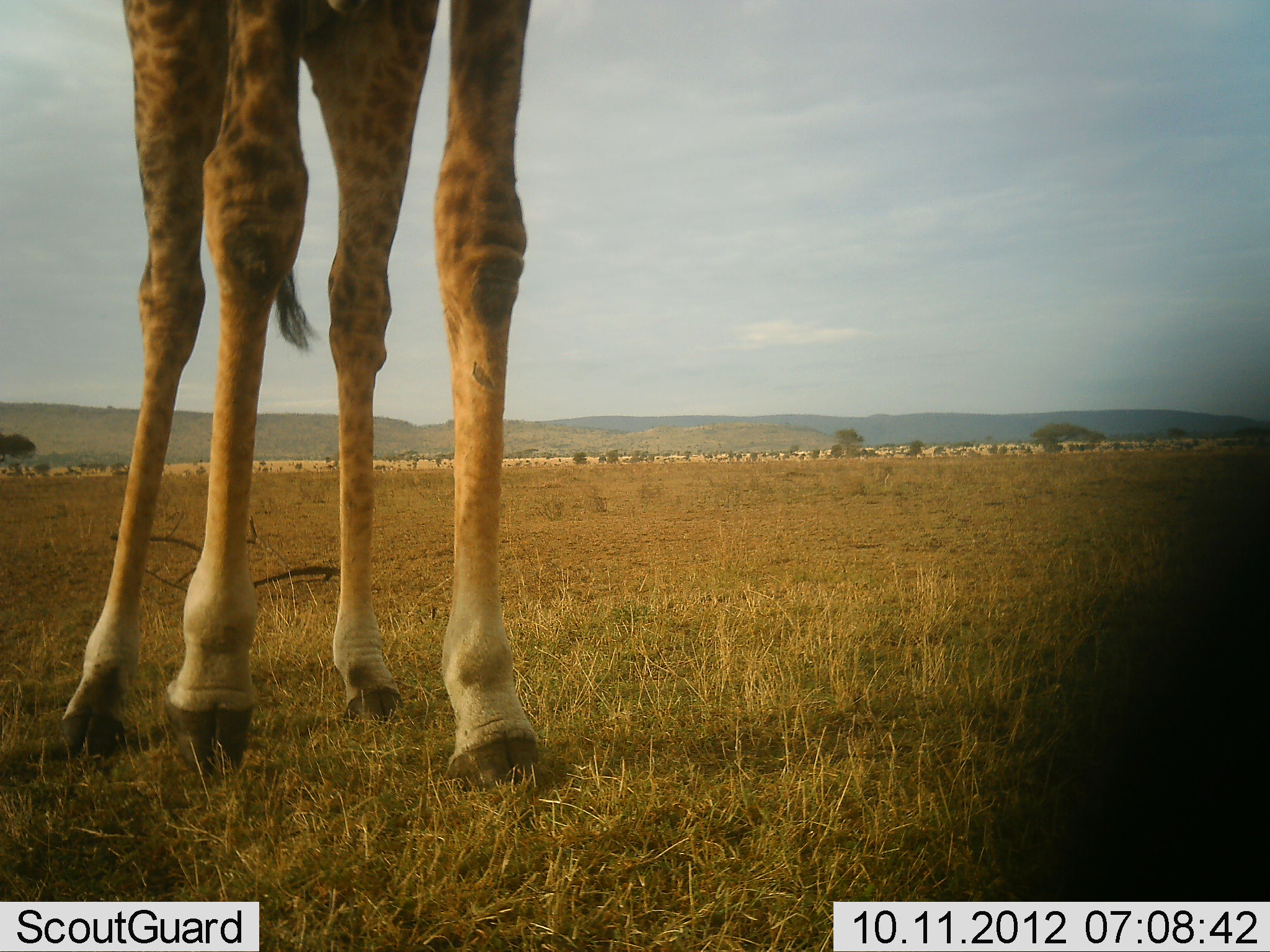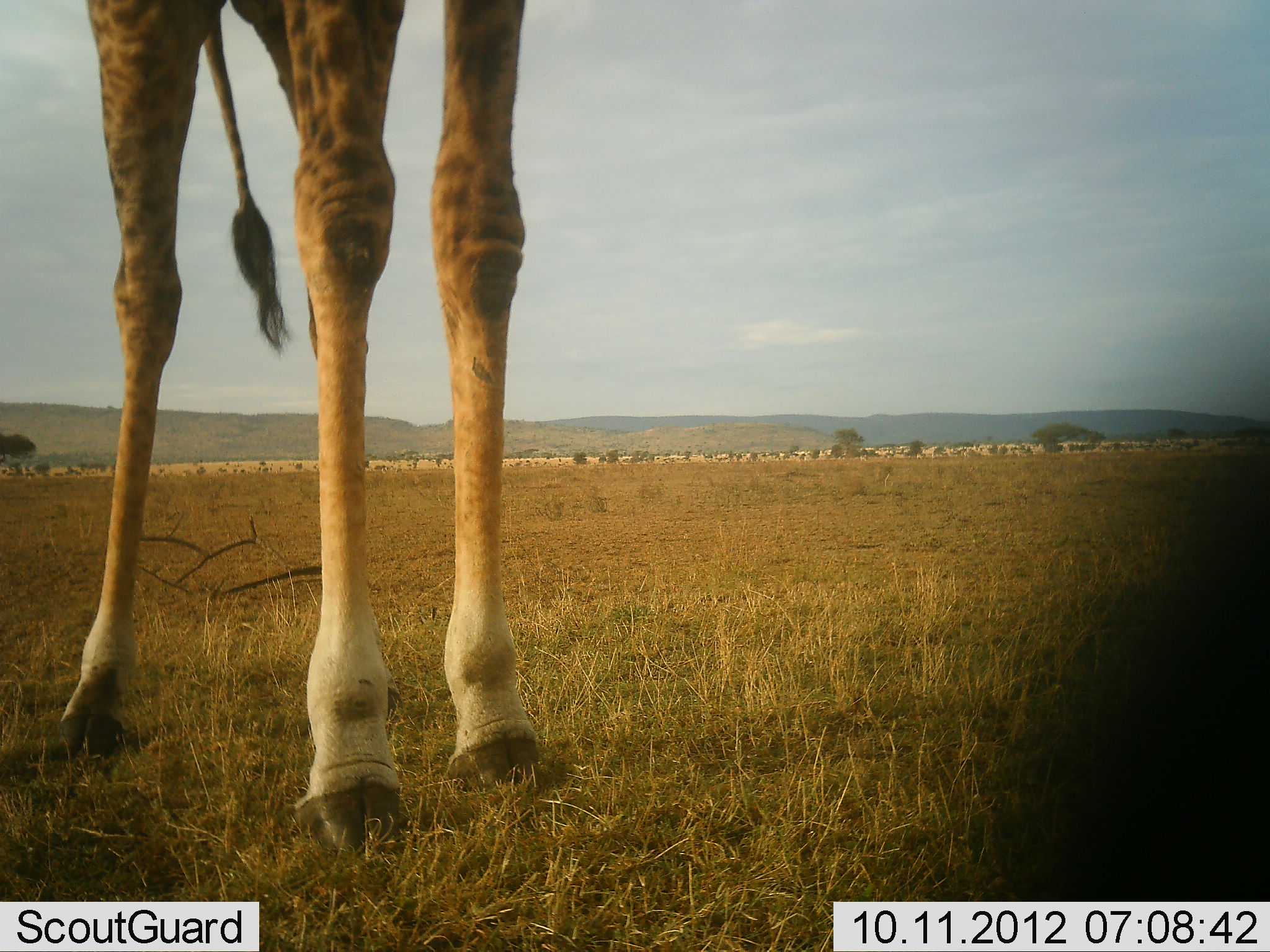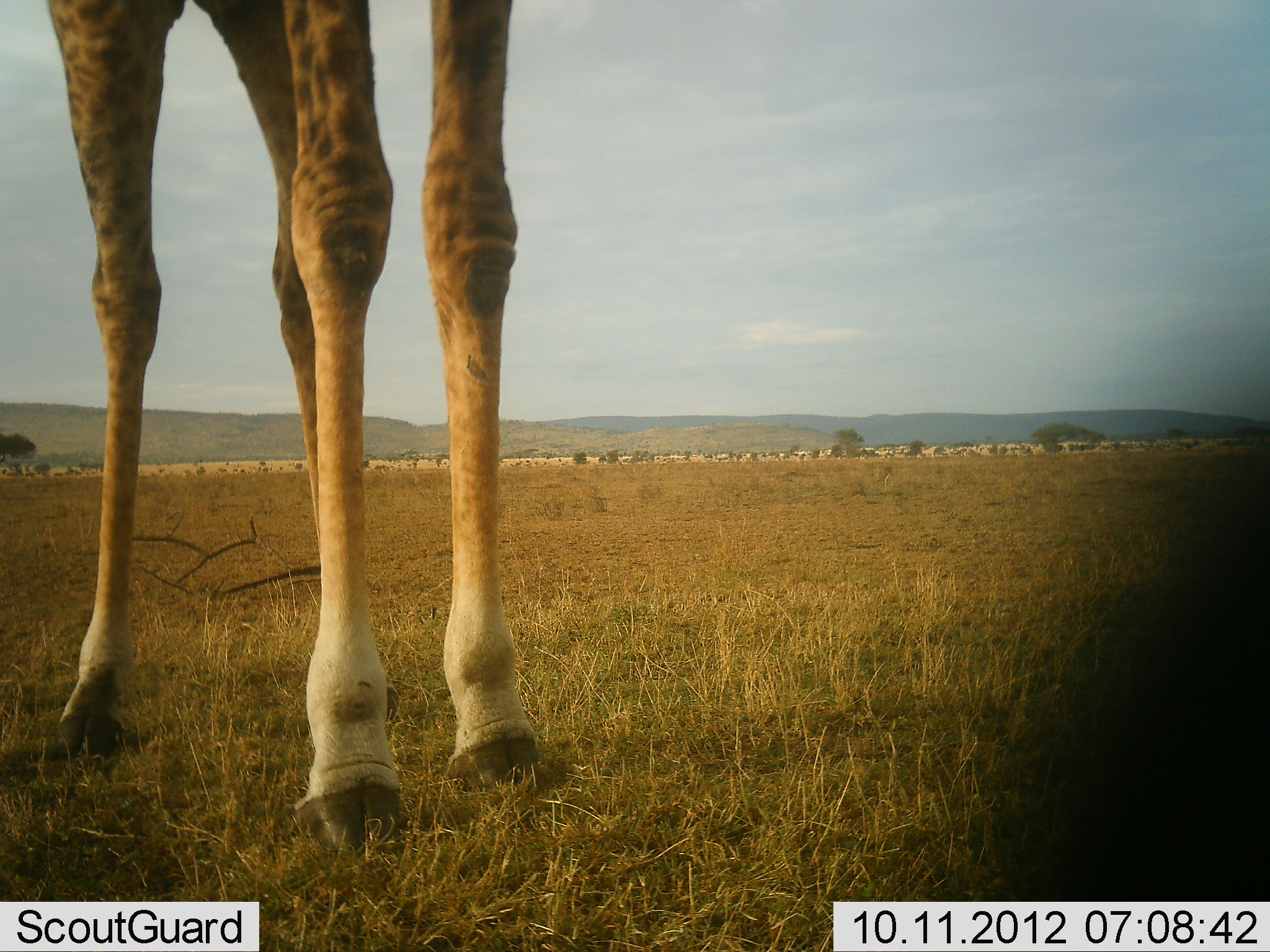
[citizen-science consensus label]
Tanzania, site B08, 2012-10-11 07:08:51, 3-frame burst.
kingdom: Animalia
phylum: Chordata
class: Mammalia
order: Artiodactyla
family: Giraffidae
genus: Giraffa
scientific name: Giraffa camelopardalis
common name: giraffe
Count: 1.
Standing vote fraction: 70%.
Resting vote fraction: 0%.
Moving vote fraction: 30%.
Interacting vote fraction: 0%.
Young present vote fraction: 0%.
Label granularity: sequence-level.